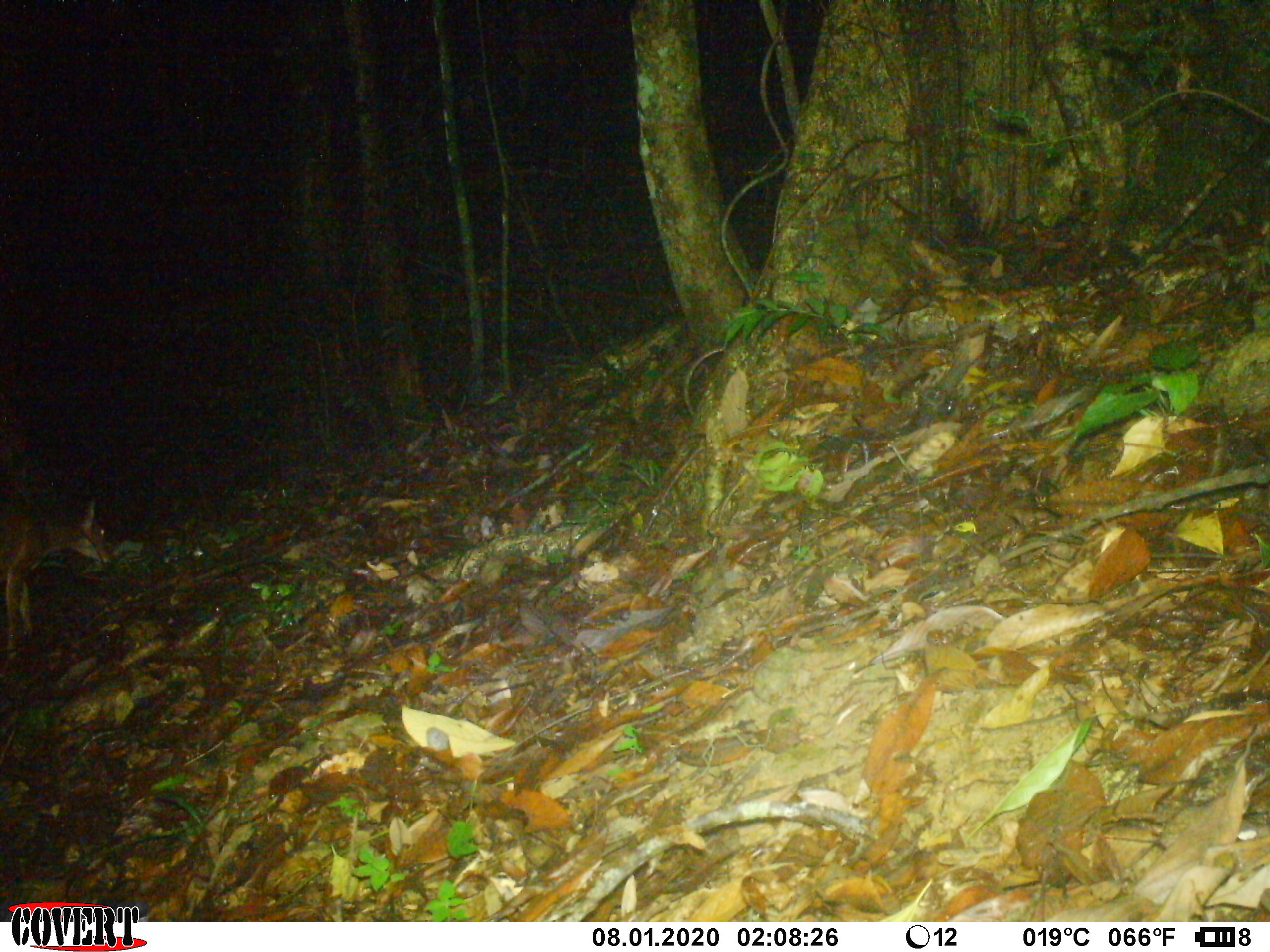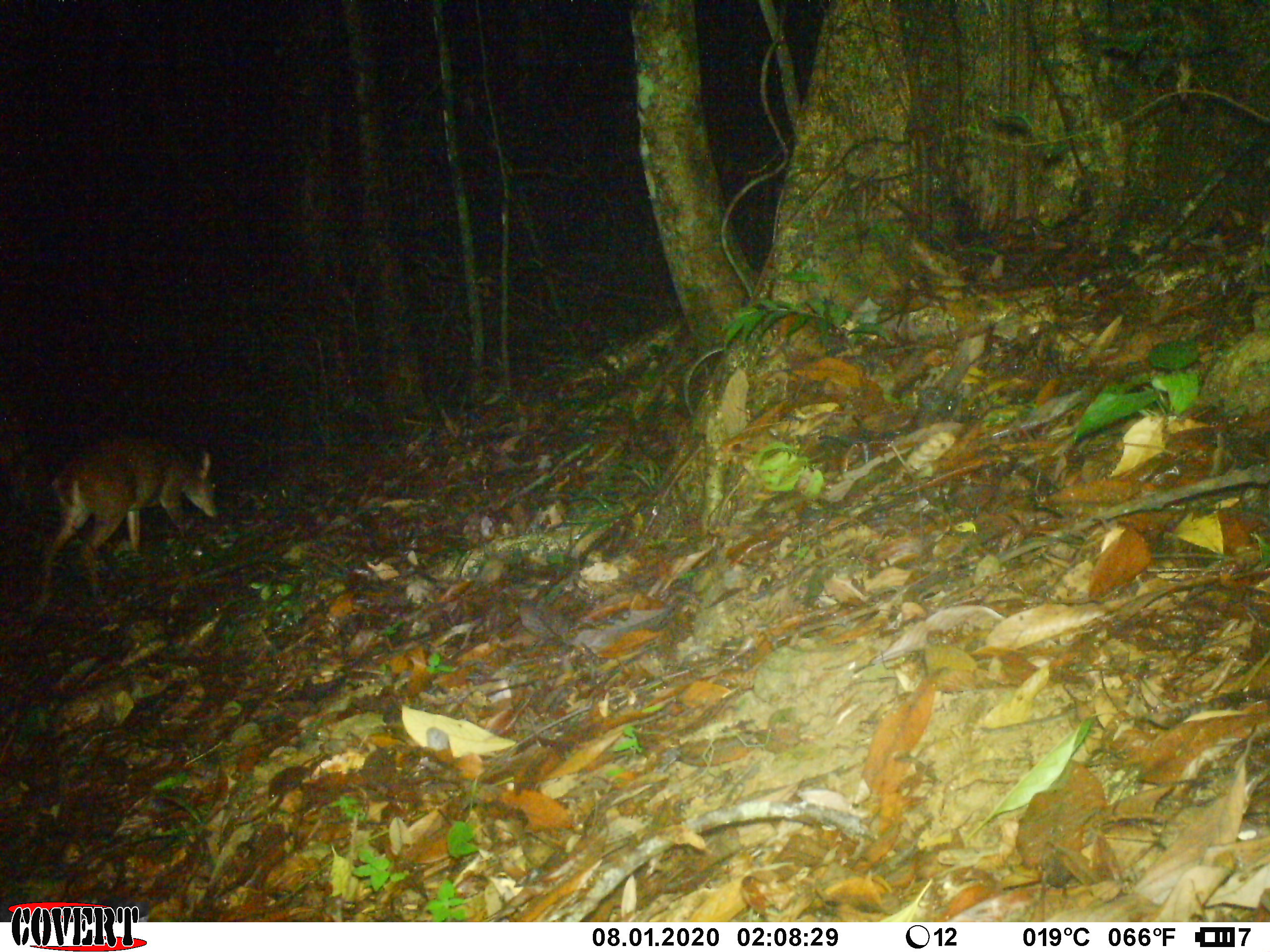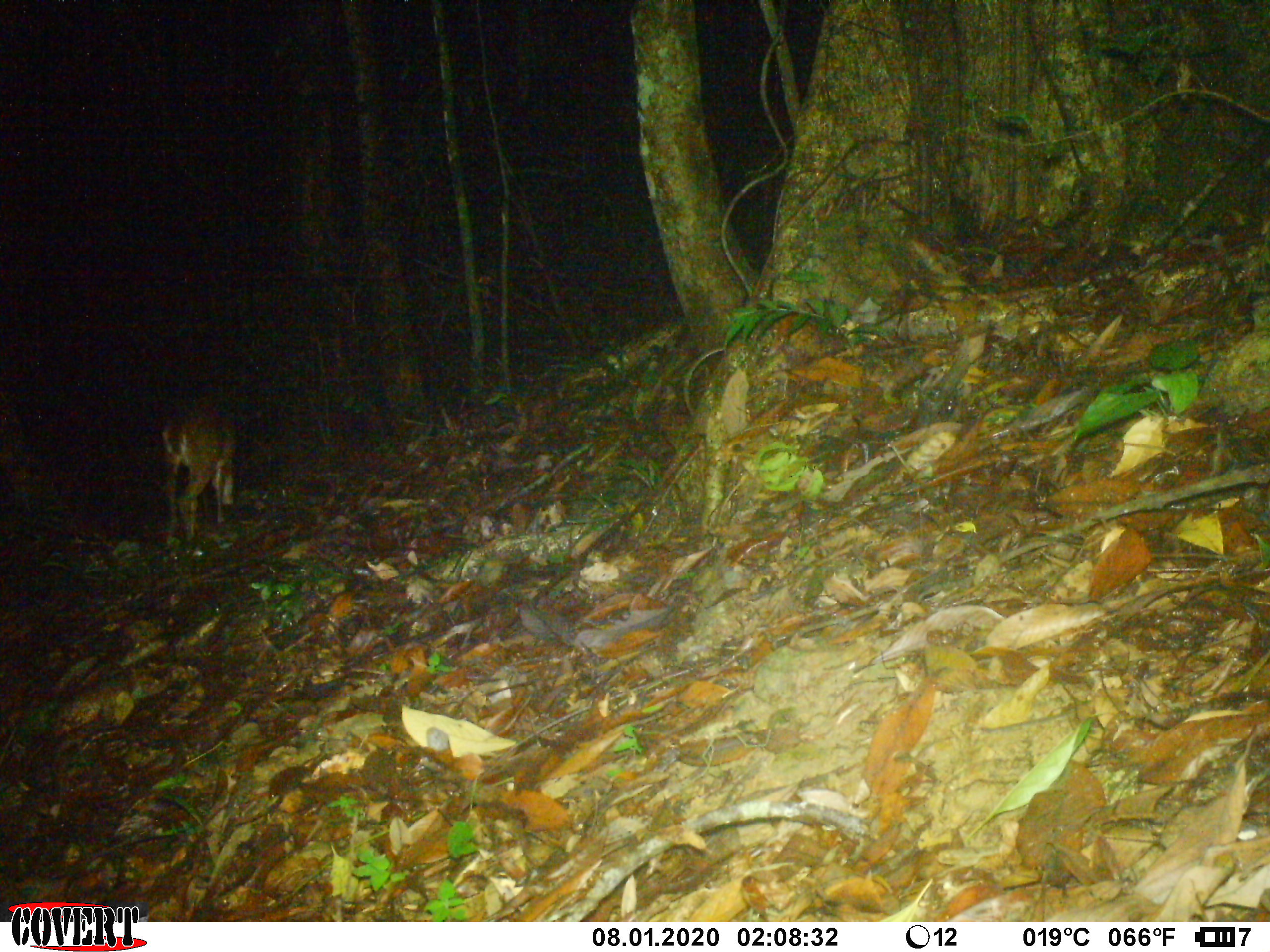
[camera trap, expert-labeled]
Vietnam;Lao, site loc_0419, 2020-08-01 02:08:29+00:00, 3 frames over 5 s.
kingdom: Animalia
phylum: Chordata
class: Mammalia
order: Artiodactyla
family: Cervidae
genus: Muntiacus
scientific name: Muntiacus vuquangensis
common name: large-antlered muntjac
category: large antlered muntjac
Large antlered muntjac (large-antlered muntjac) (Muntiacus vuquangensis). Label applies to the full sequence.